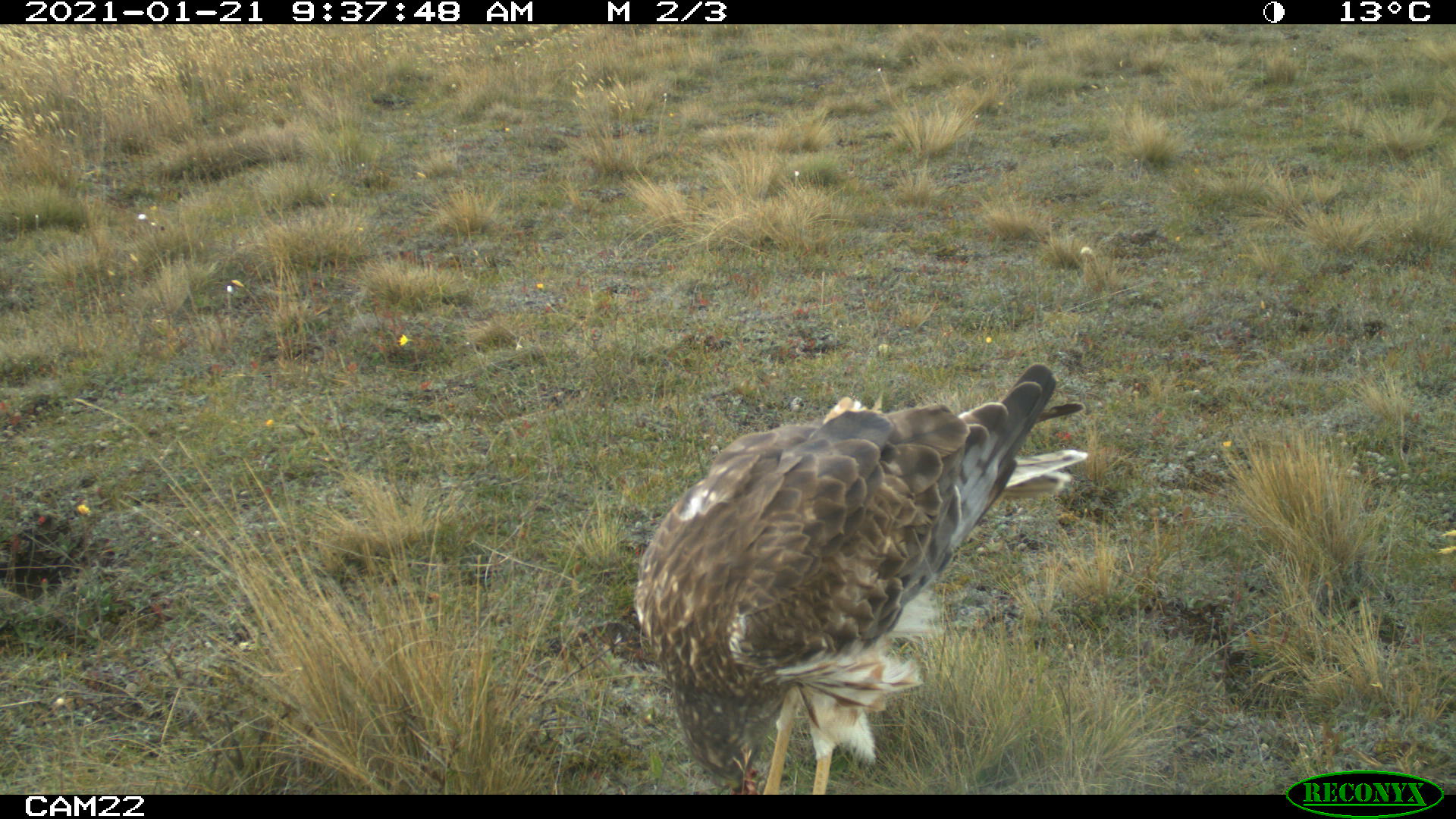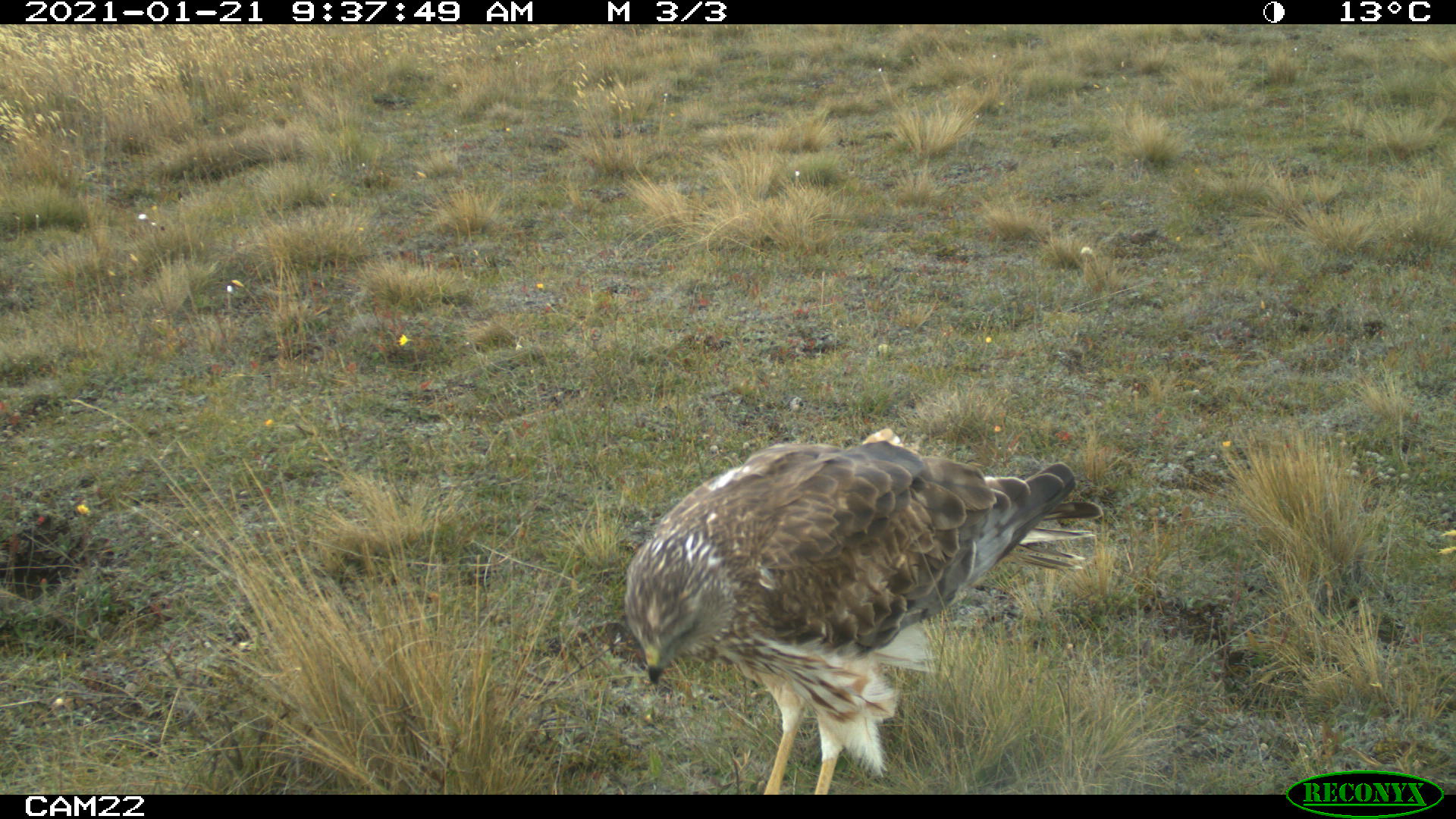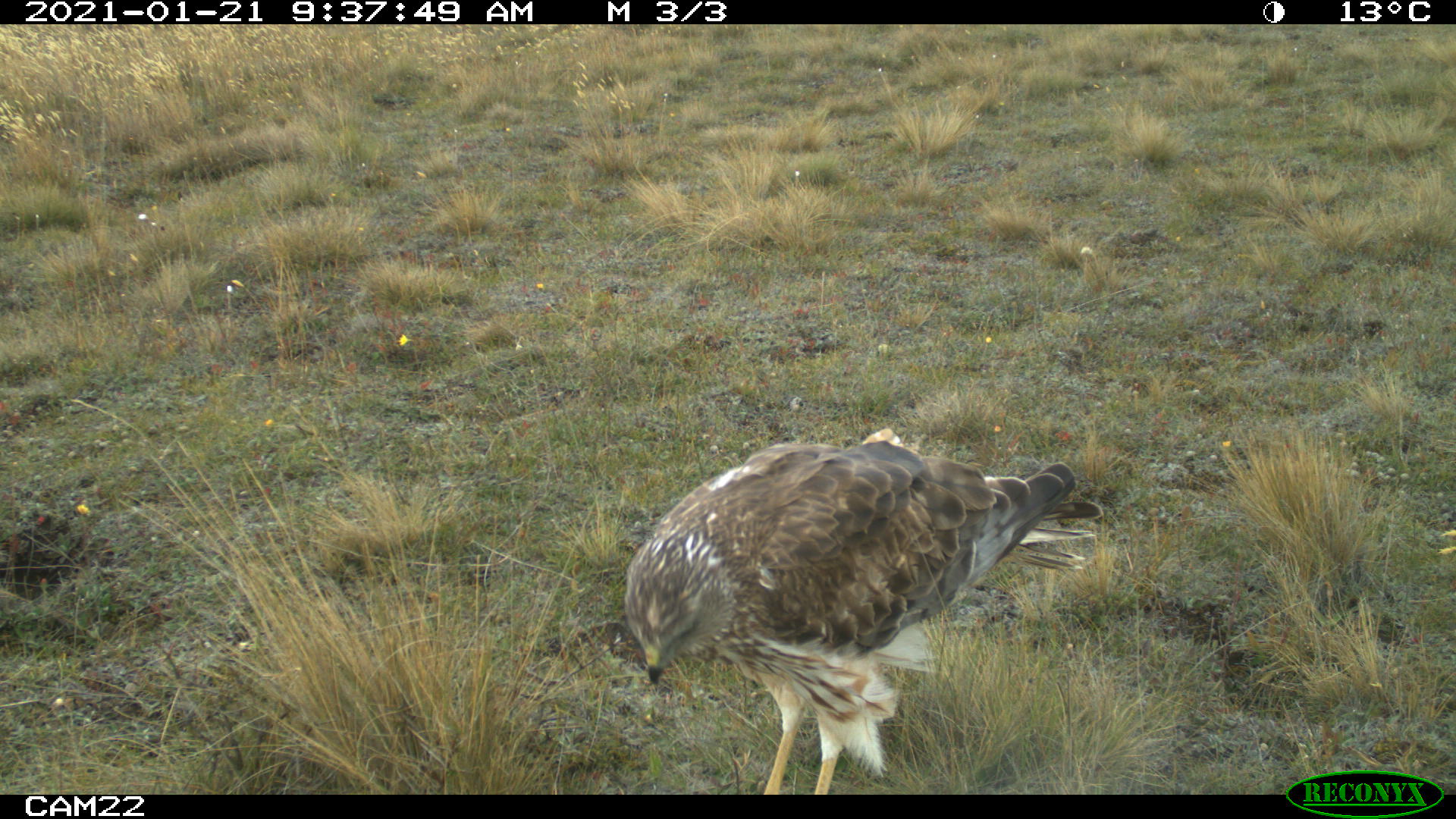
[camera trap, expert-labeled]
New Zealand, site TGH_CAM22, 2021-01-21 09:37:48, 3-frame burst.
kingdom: Animalia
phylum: Chordata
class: Aves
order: Accipitriformes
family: Accipitridae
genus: Circus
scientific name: Circus approximans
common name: swamp harrier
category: harrier